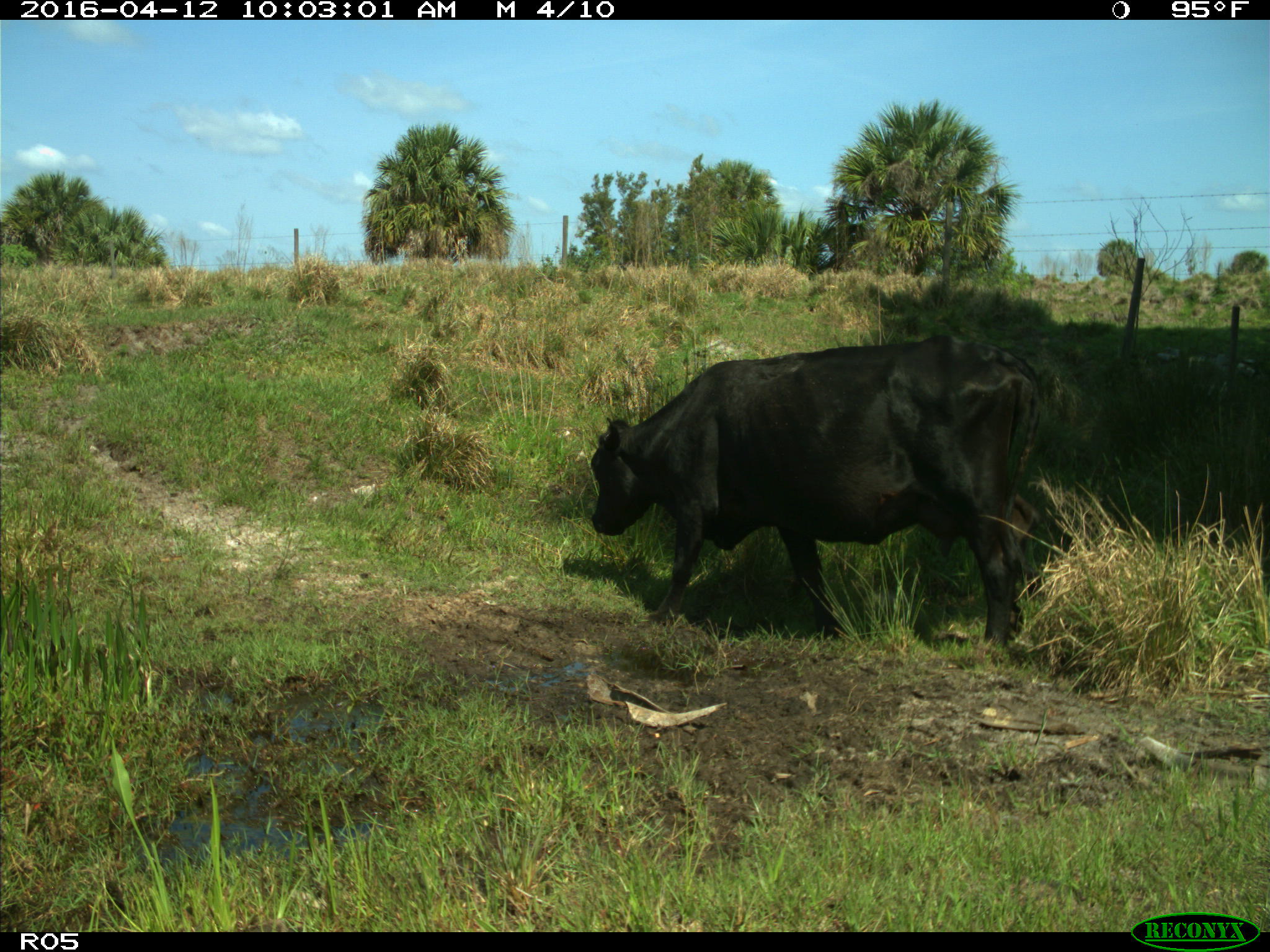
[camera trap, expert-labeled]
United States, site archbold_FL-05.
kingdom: Animalia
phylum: Chordata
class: Mammalia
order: Artiodactyla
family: Bovidae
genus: Bos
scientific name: Bos taurus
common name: domestic cow